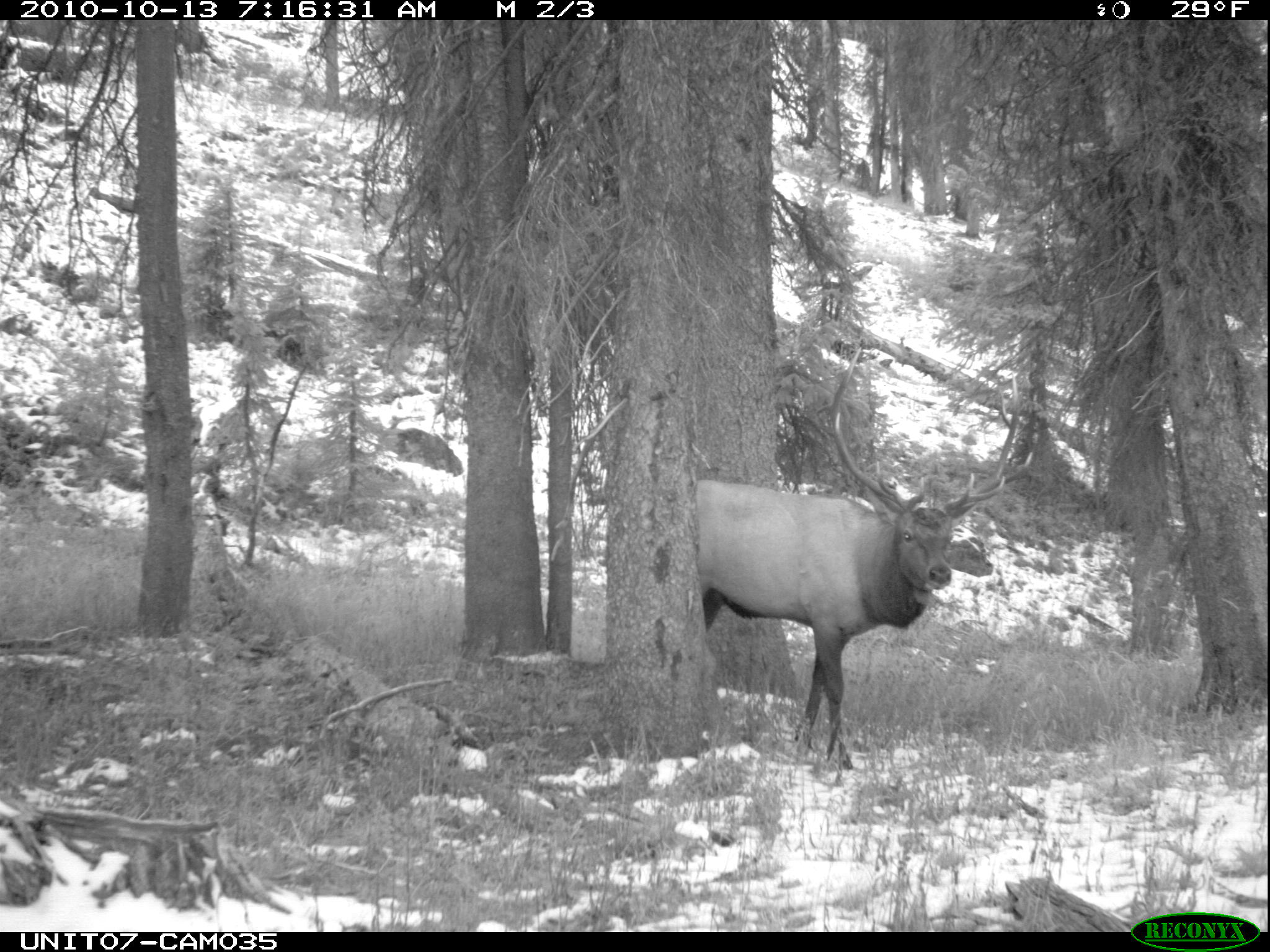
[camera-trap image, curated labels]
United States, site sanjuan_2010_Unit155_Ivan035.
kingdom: Animalia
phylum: Chordata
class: Mammalia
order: Artiodactyla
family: Cervidae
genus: Cervus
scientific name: Cervus elaphus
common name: red deer